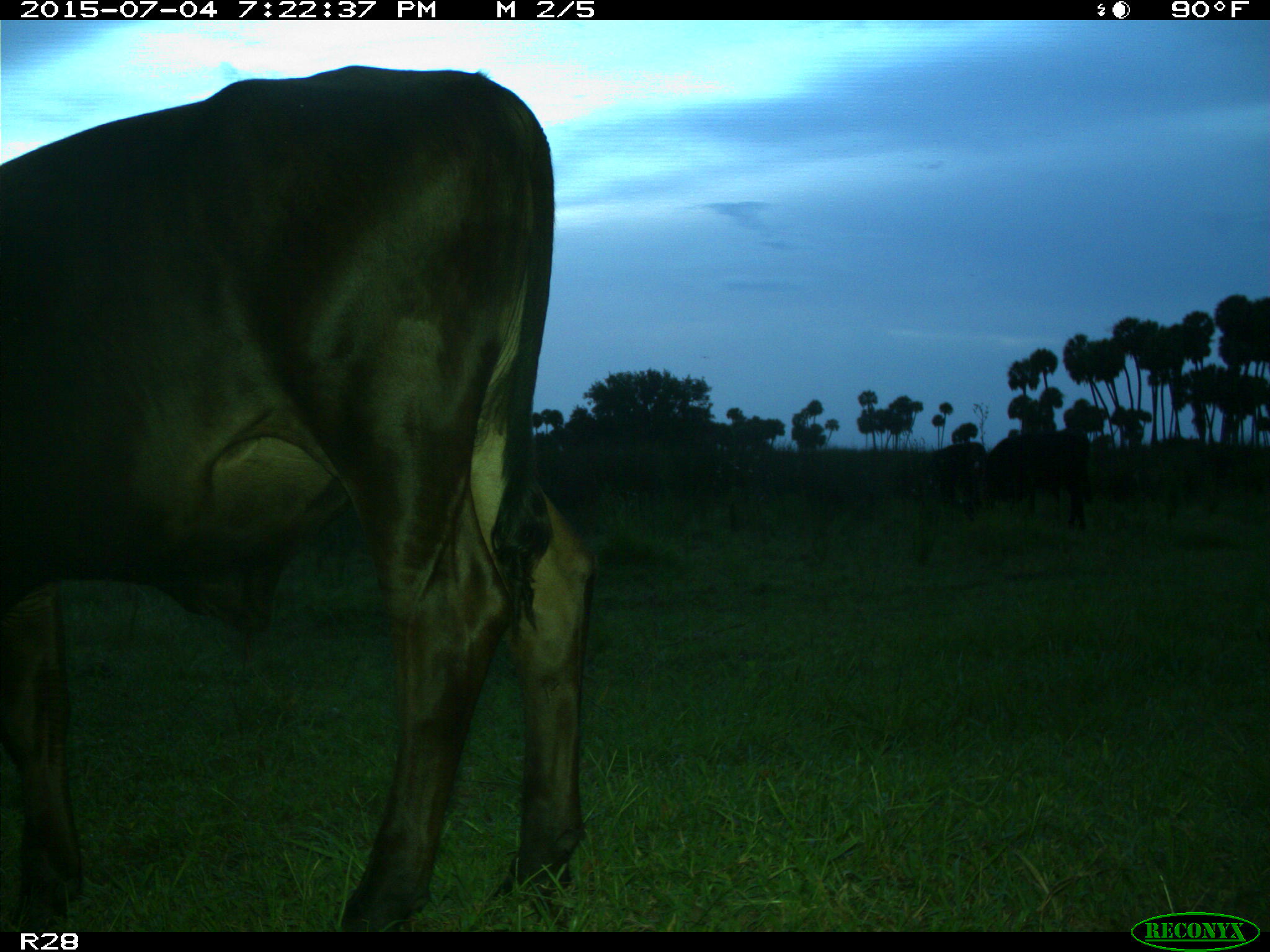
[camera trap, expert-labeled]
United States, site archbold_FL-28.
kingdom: Animalia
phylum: Chordata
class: Mammalia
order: Artiodactyla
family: Bovidae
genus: Bos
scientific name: Bos taurus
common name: domestic cow